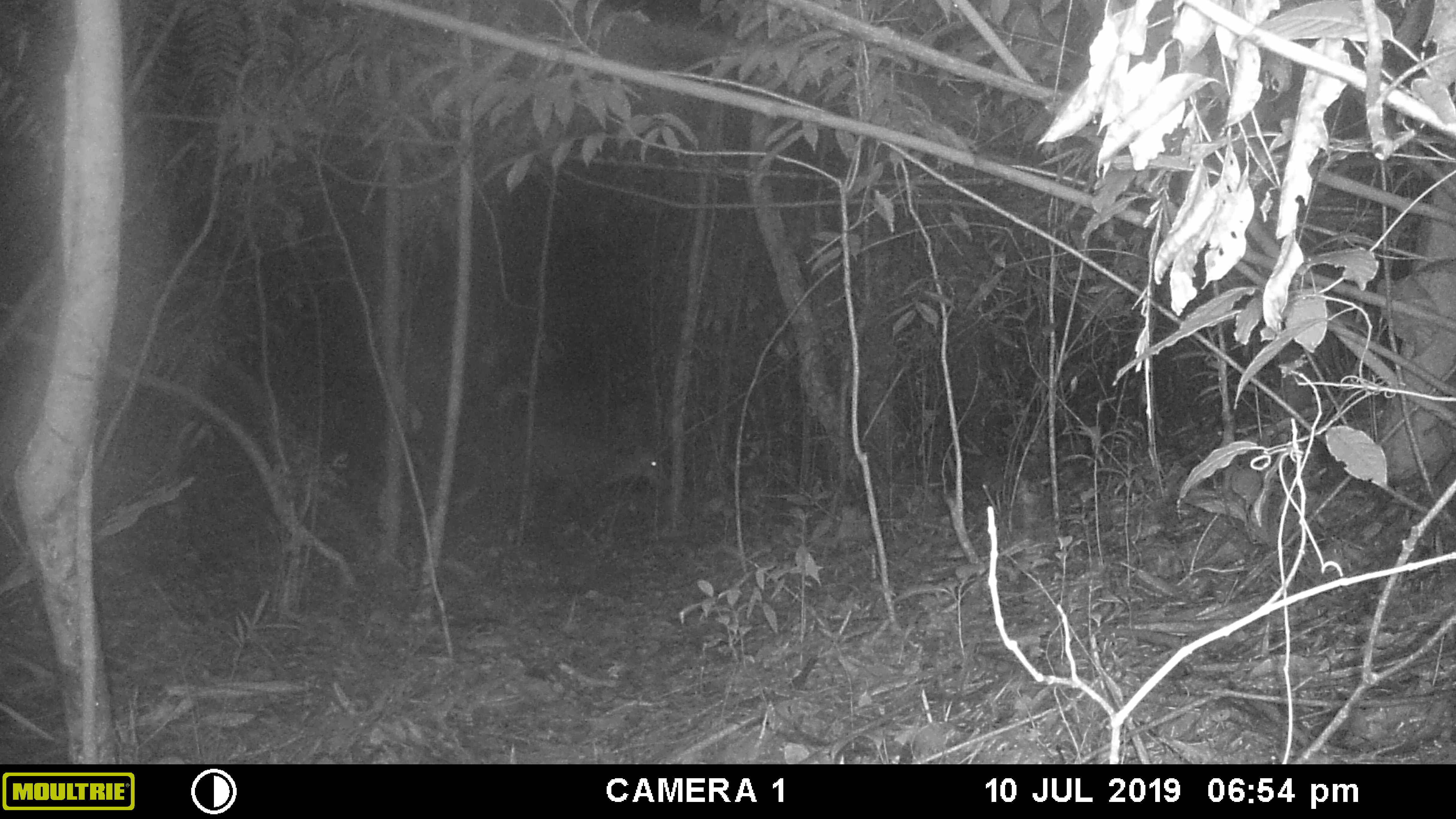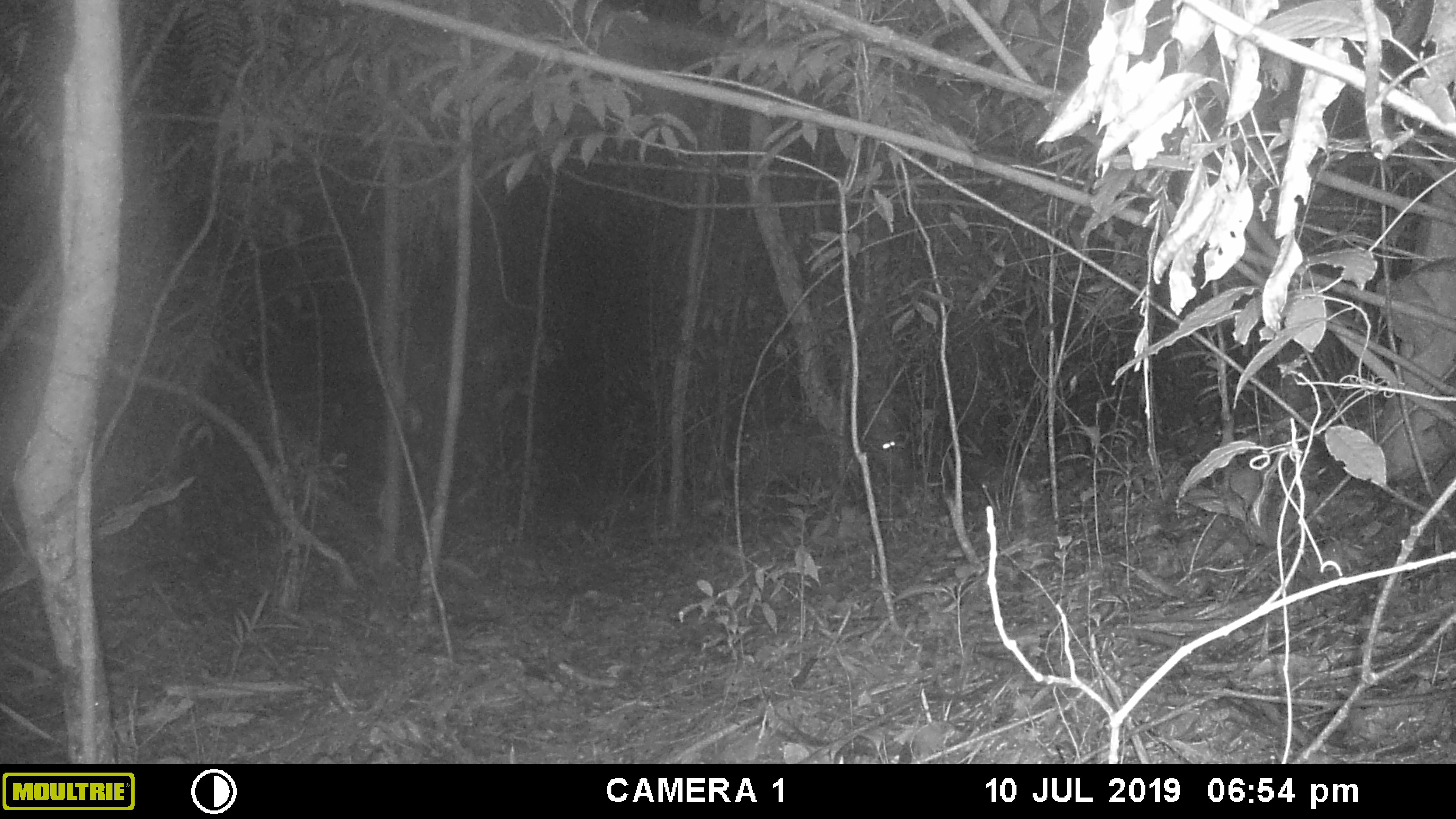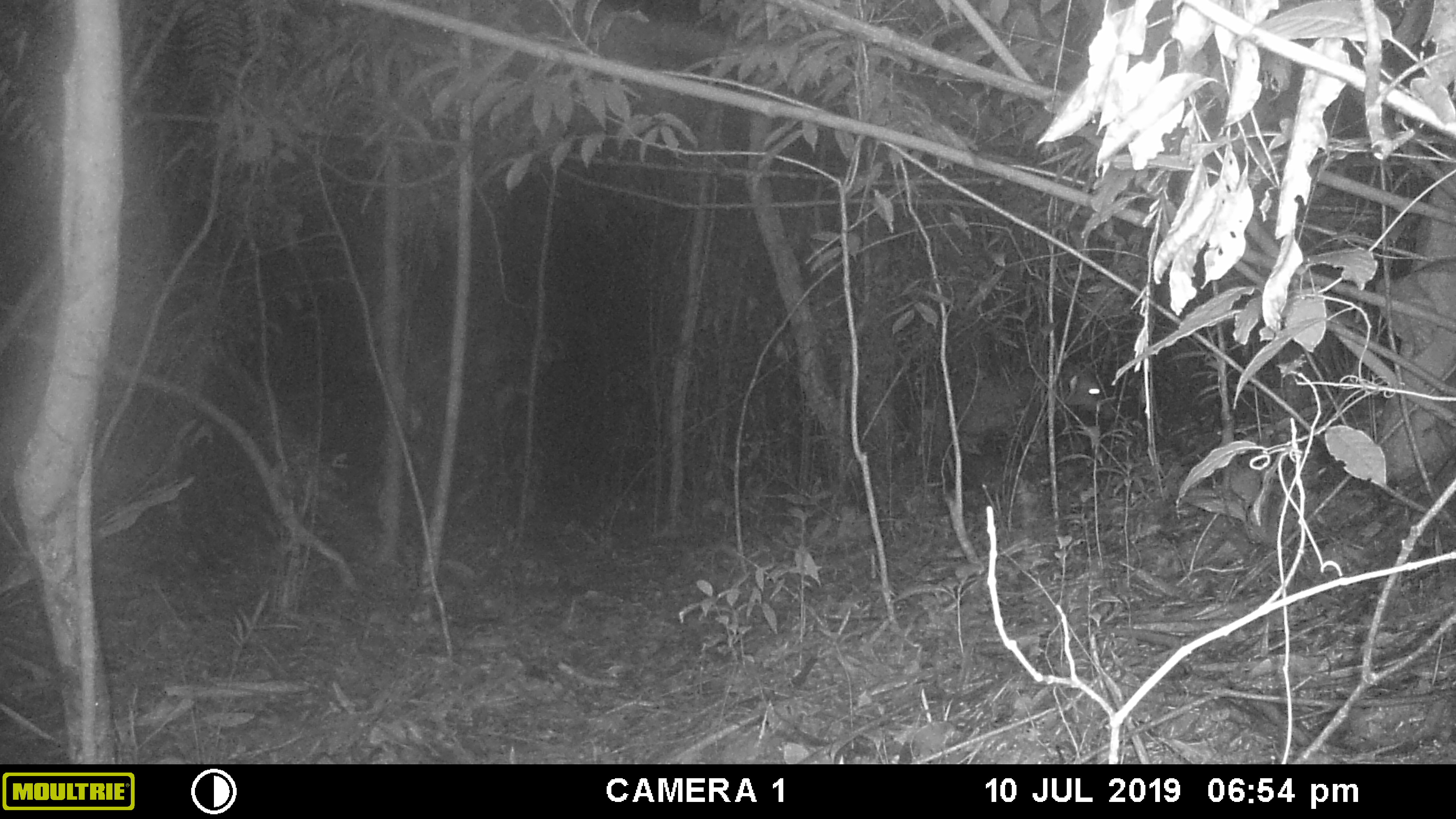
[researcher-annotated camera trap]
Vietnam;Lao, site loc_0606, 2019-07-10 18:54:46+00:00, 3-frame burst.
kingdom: Animalia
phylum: Chordata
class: Mammalia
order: Artiodactyla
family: Cervidae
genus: Muntiacus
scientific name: Muntiacus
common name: muntjacs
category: unidentified muntjac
Unidentified muntjac (muntjacs) (Muntiacus). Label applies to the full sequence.